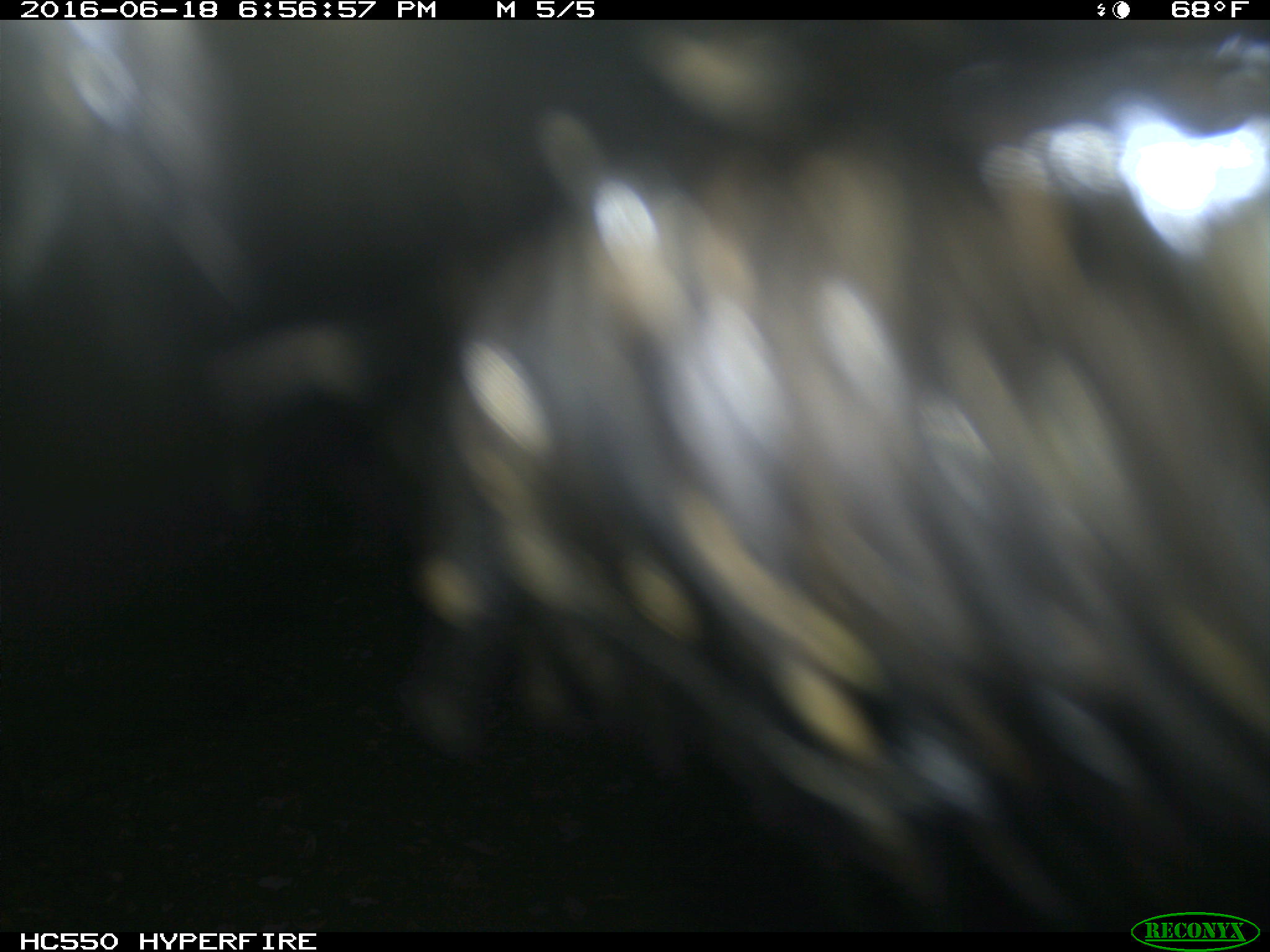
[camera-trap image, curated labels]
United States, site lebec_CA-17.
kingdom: Animalia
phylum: Chordata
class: Mammalia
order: Artiodactyla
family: Bovidae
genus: Bos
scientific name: Bos taurus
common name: domestic cow